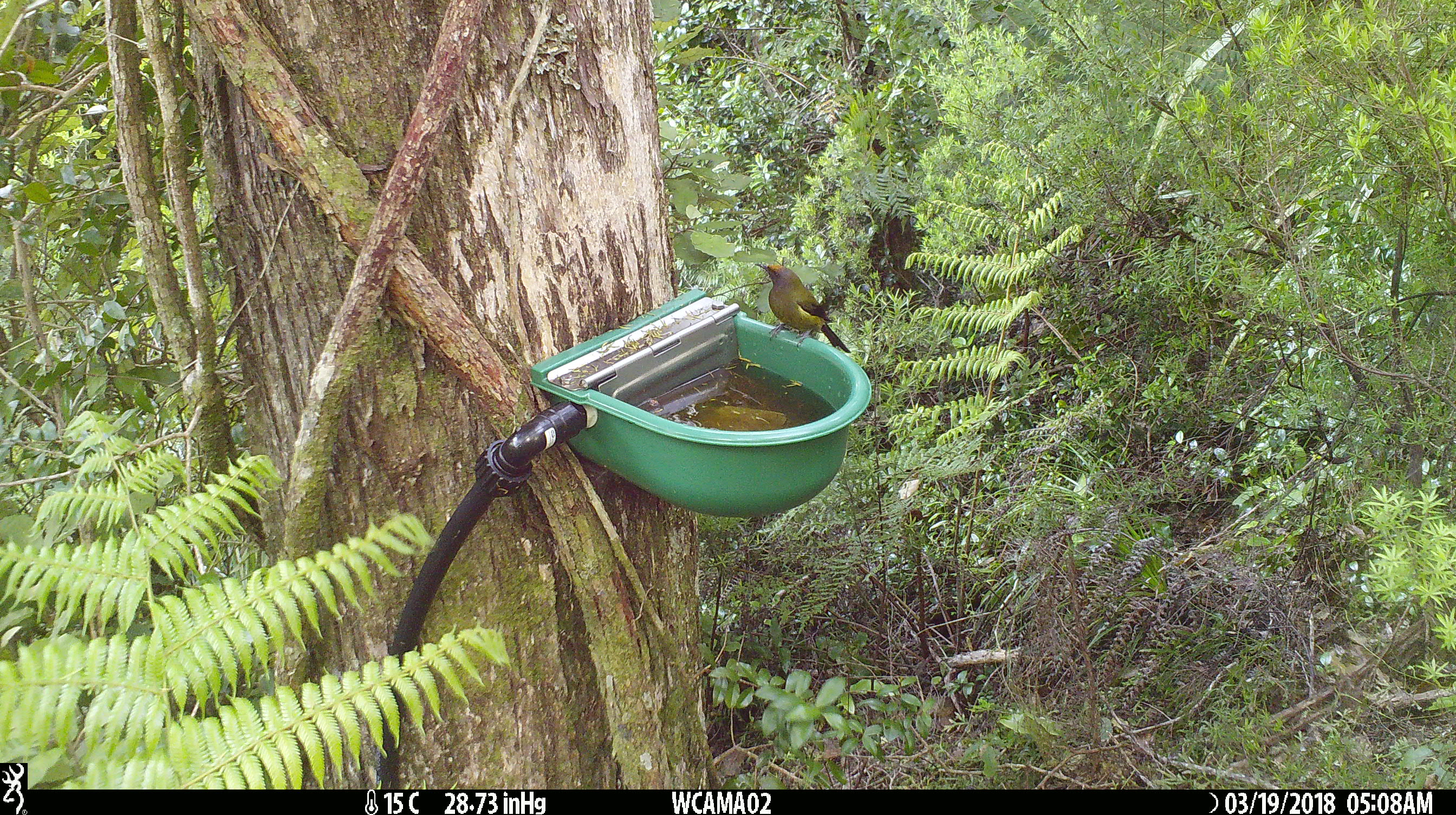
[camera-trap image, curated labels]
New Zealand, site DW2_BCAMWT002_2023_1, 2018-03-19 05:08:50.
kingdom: Animalia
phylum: Chordata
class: Aves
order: Passeriformes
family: Meliphagidae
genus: Anthornis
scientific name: Anthornis melanura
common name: new zealand bellbird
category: bellbird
Bellbird (new zealand bellbird) (Anthornis melanura).